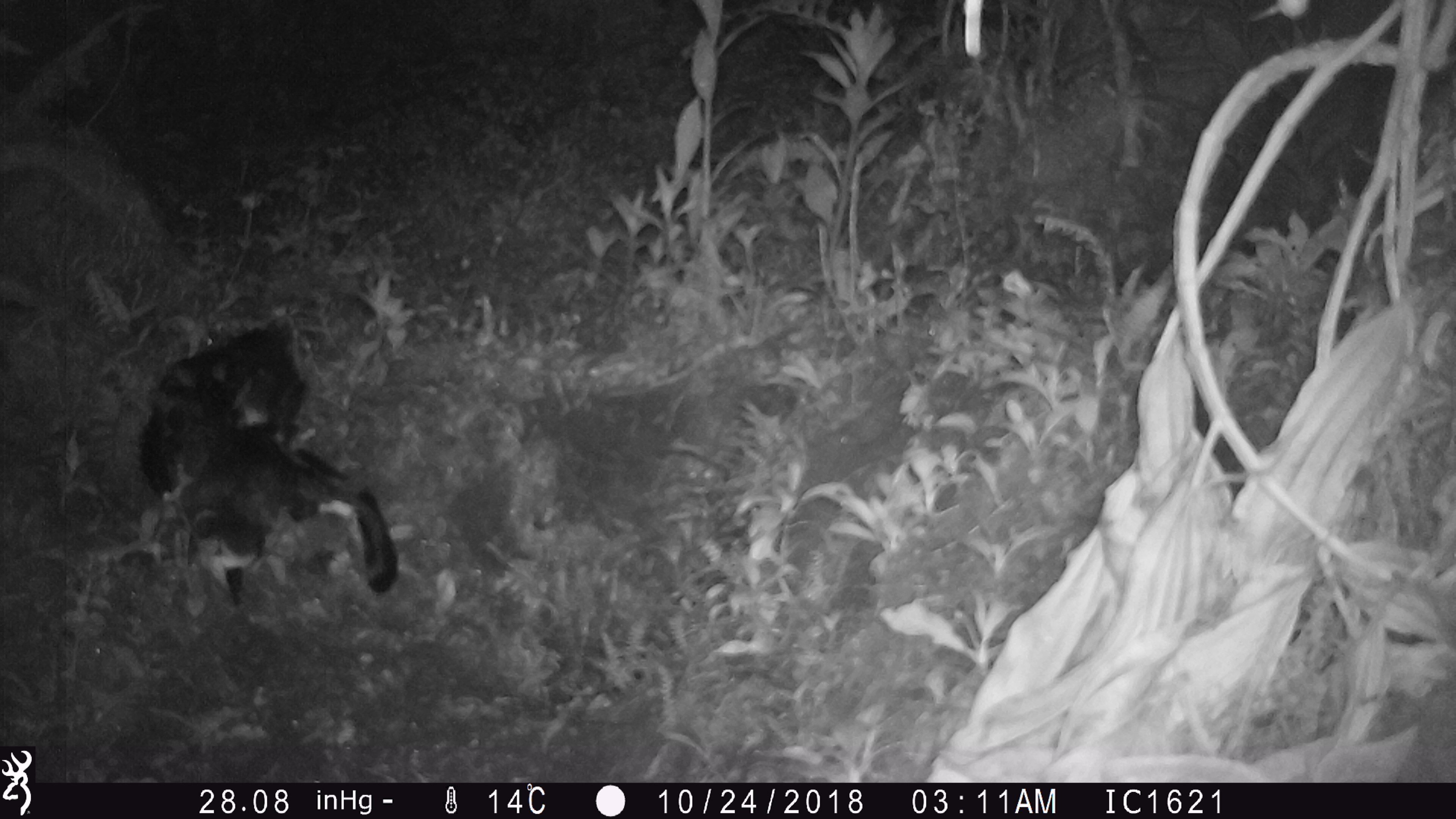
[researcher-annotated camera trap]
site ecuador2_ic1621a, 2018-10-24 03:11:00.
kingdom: Animalia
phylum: Chordata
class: Aves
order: Procellariiformes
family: Procellariidae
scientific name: Procellariidae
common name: petrel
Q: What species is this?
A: Petrel (Procellariidae).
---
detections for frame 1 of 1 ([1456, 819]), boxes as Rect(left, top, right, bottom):
petrel: Rect(140, 312, 408, 608)